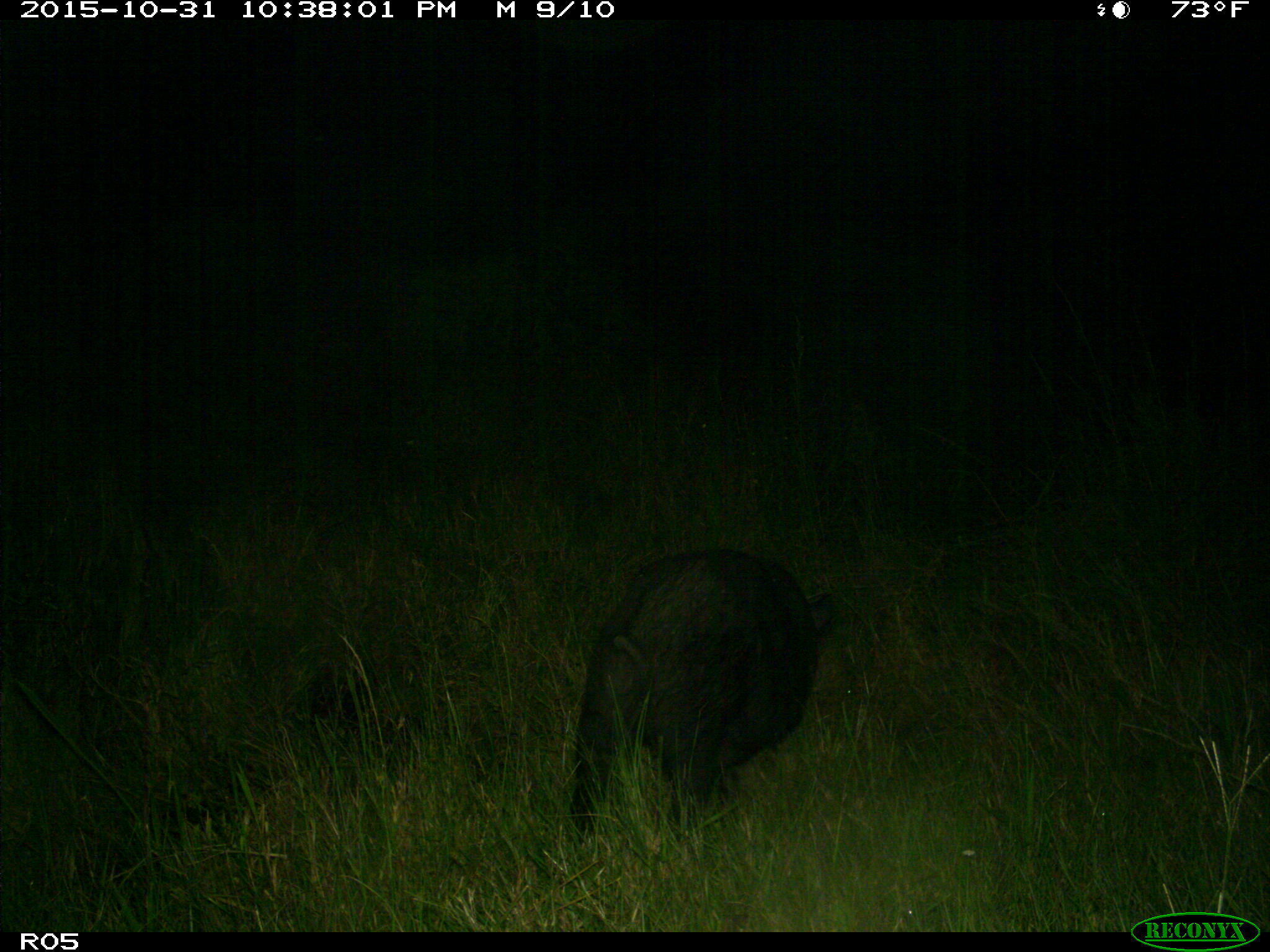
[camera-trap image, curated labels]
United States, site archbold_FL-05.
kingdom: Animalia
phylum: Chordata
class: Mammalia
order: Artiodactyla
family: Suidae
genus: Sus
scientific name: Sus scrofa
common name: wild boar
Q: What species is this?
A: Sus scrofa (wild boar).